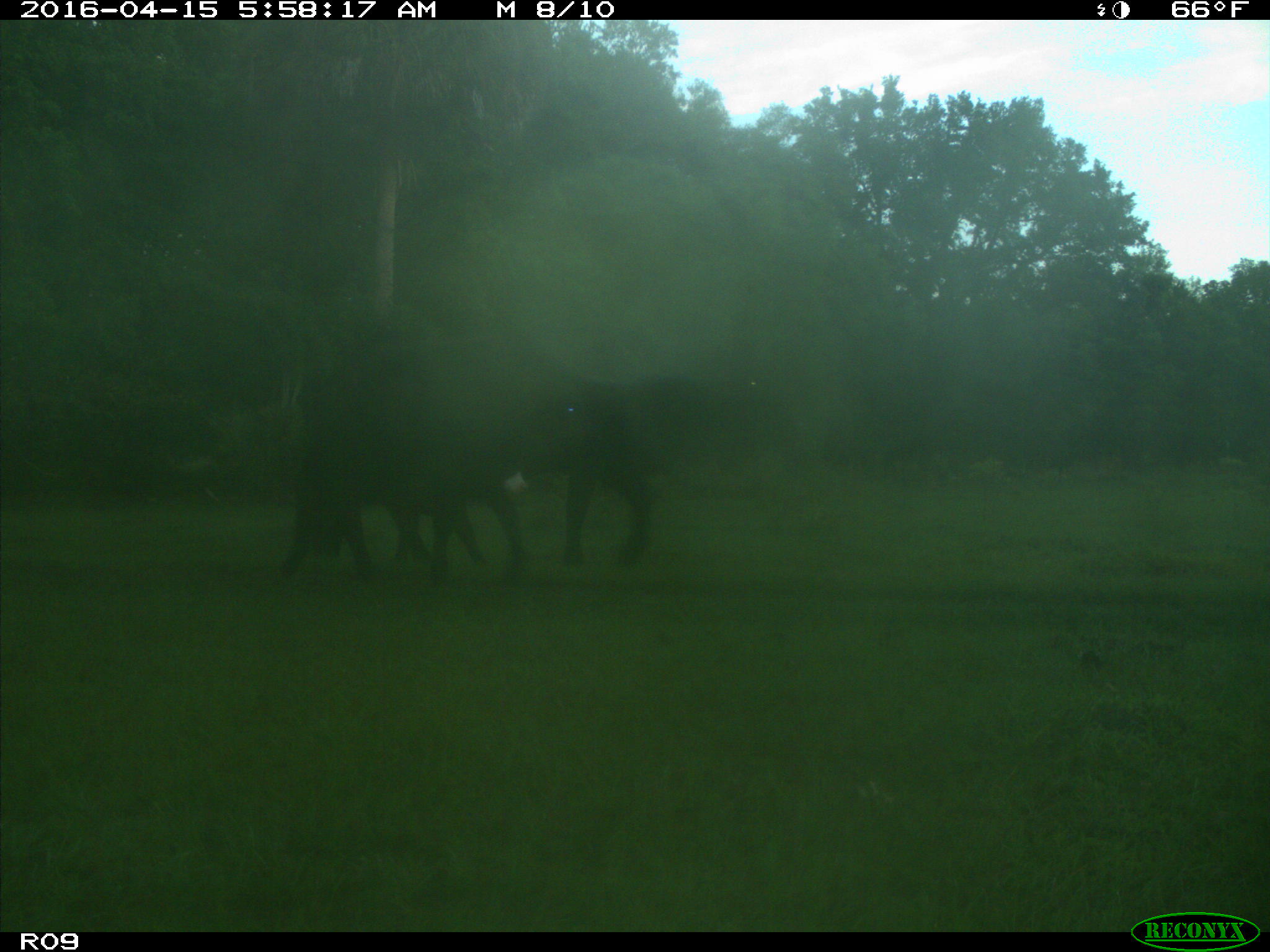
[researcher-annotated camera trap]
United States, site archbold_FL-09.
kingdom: Animalia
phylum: Chordata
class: Mammalia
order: Artiodactyla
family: Bovidae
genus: Bos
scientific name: Bos taurus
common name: domestic cow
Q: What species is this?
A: Bos taurus (domestic cow).